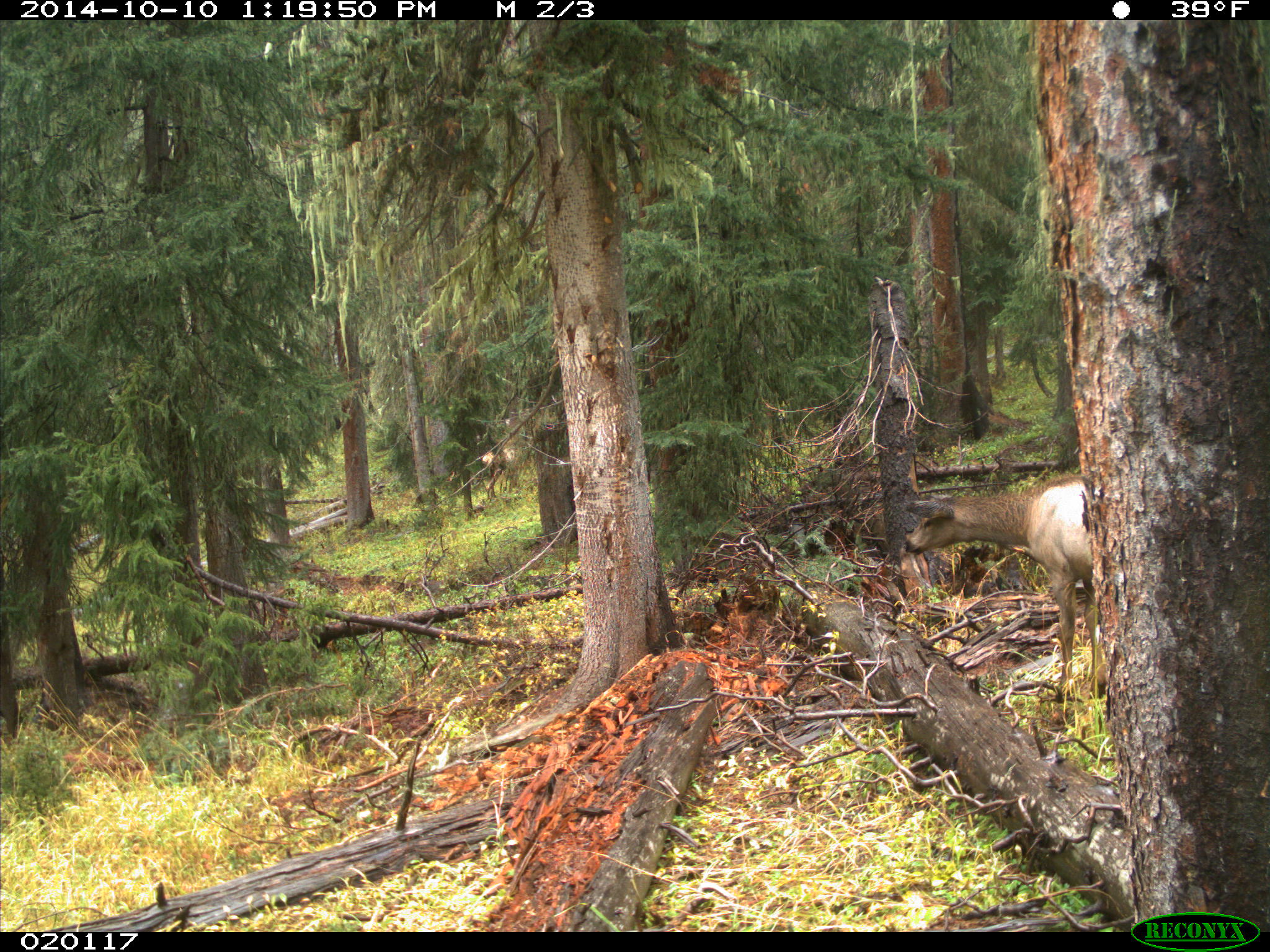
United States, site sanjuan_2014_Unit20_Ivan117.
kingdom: Animalia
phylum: Chordata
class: Mammalia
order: Artiodactyla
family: Cervidae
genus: Cervus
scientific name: Cervus elaphus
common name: red deer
Cervus elaphus (red deer).